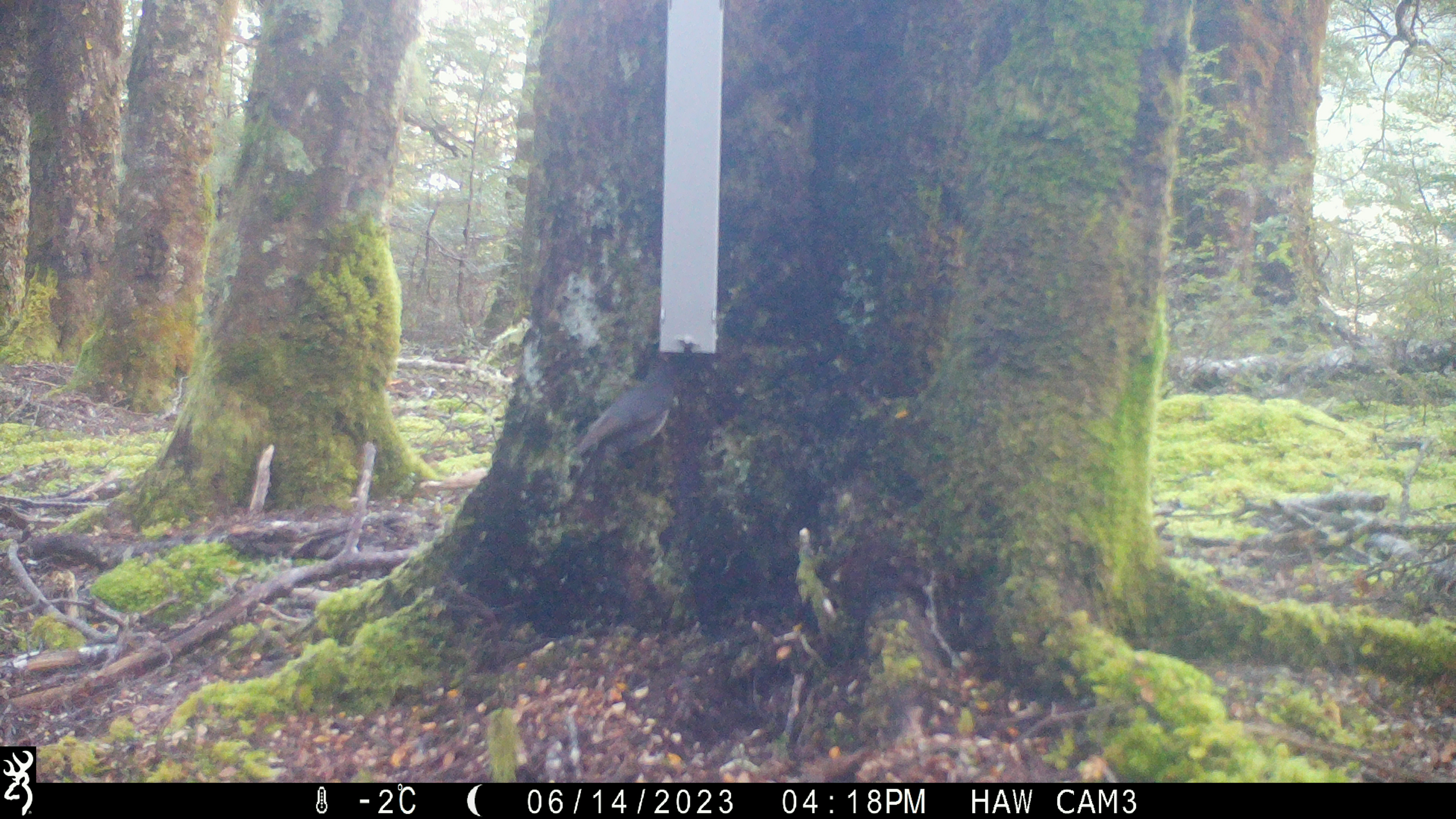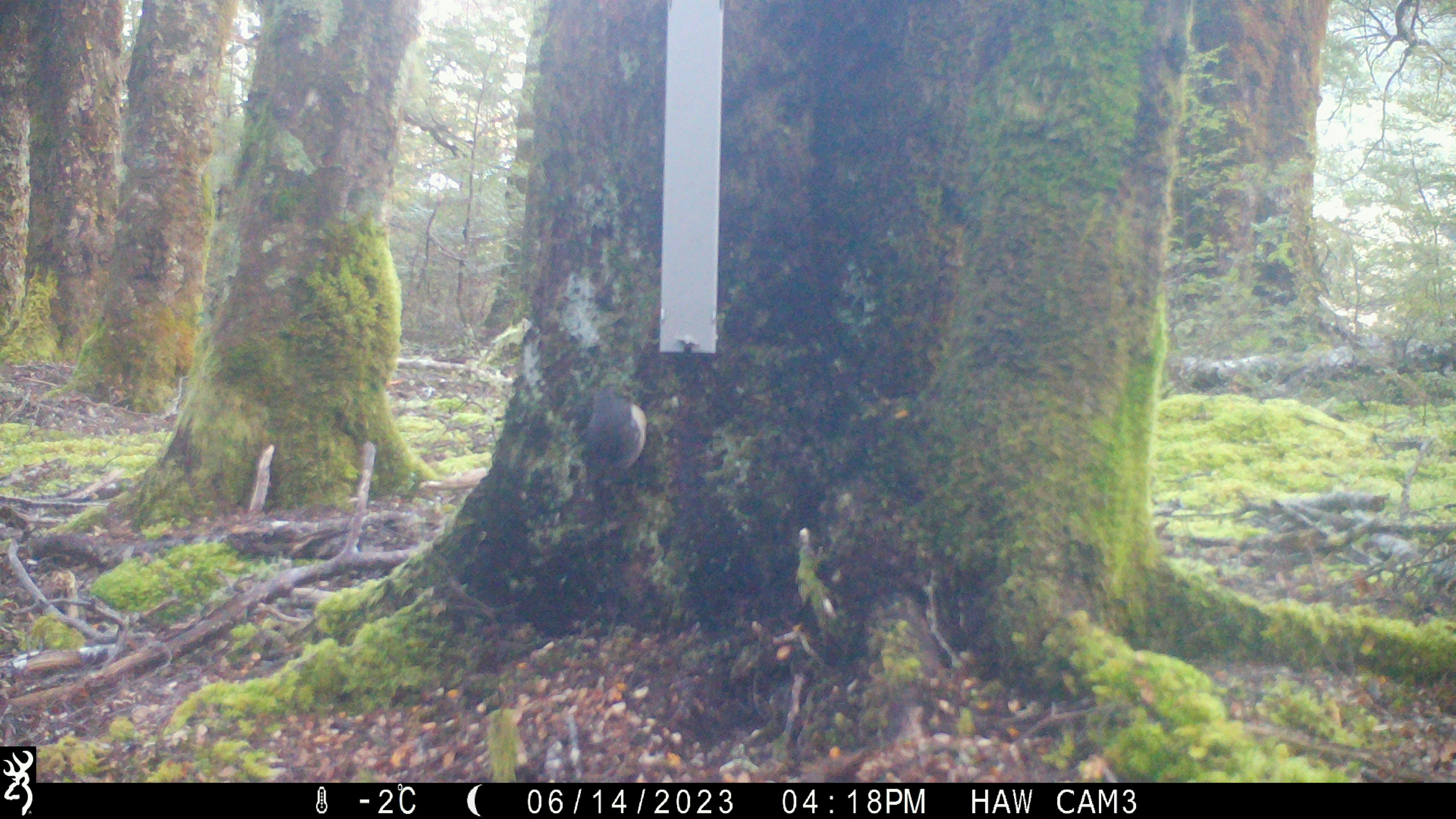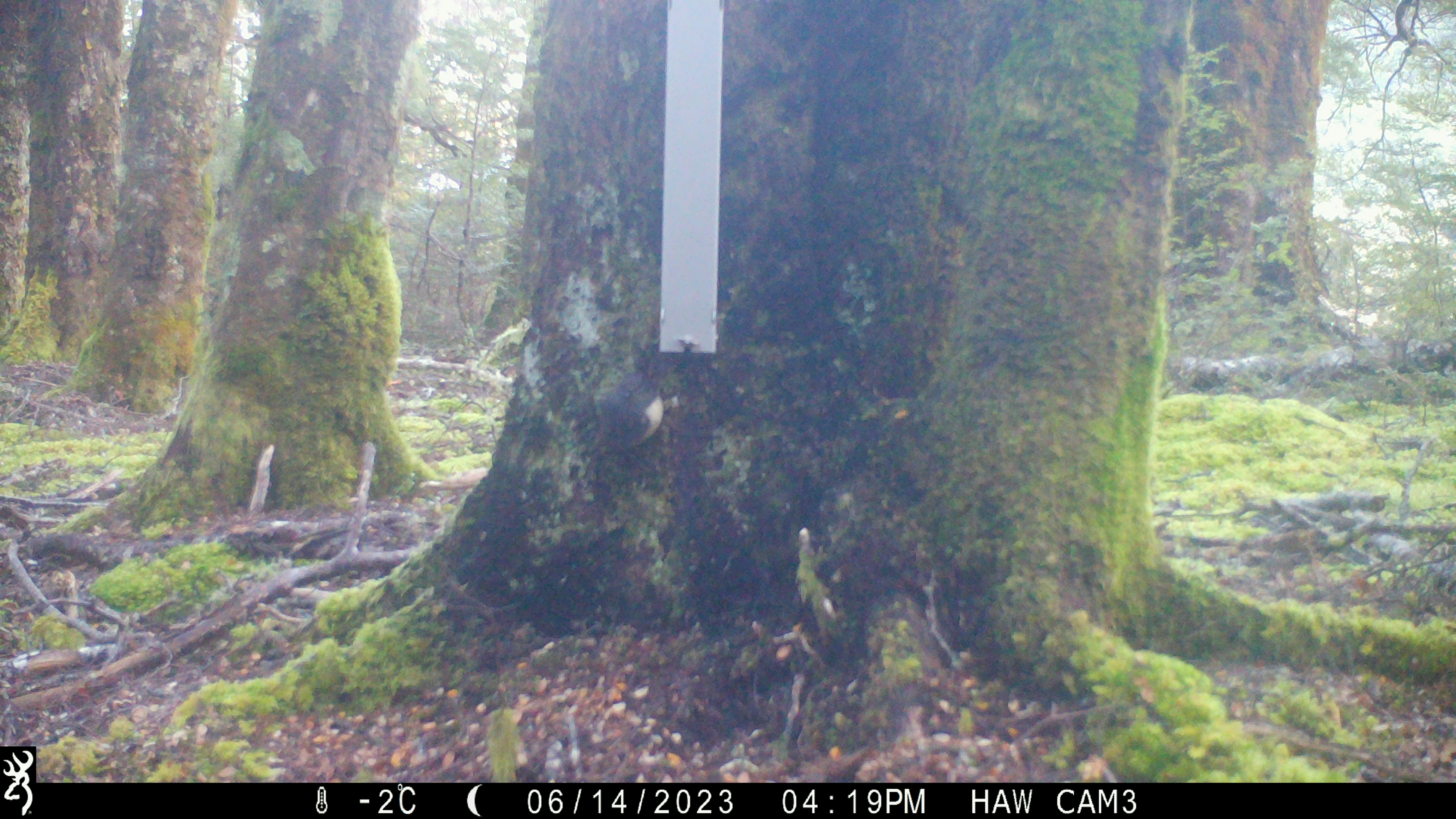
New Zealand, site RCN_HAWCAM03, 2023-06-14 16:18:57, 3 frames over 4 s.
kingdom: Animalia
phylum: Chordata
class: Aves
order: Passeriformes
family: Petroicidae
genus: Petroica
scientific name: Petroica australis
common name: new zealand robin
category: robin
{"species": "robin (new zealand robin) (Petroica australis)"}